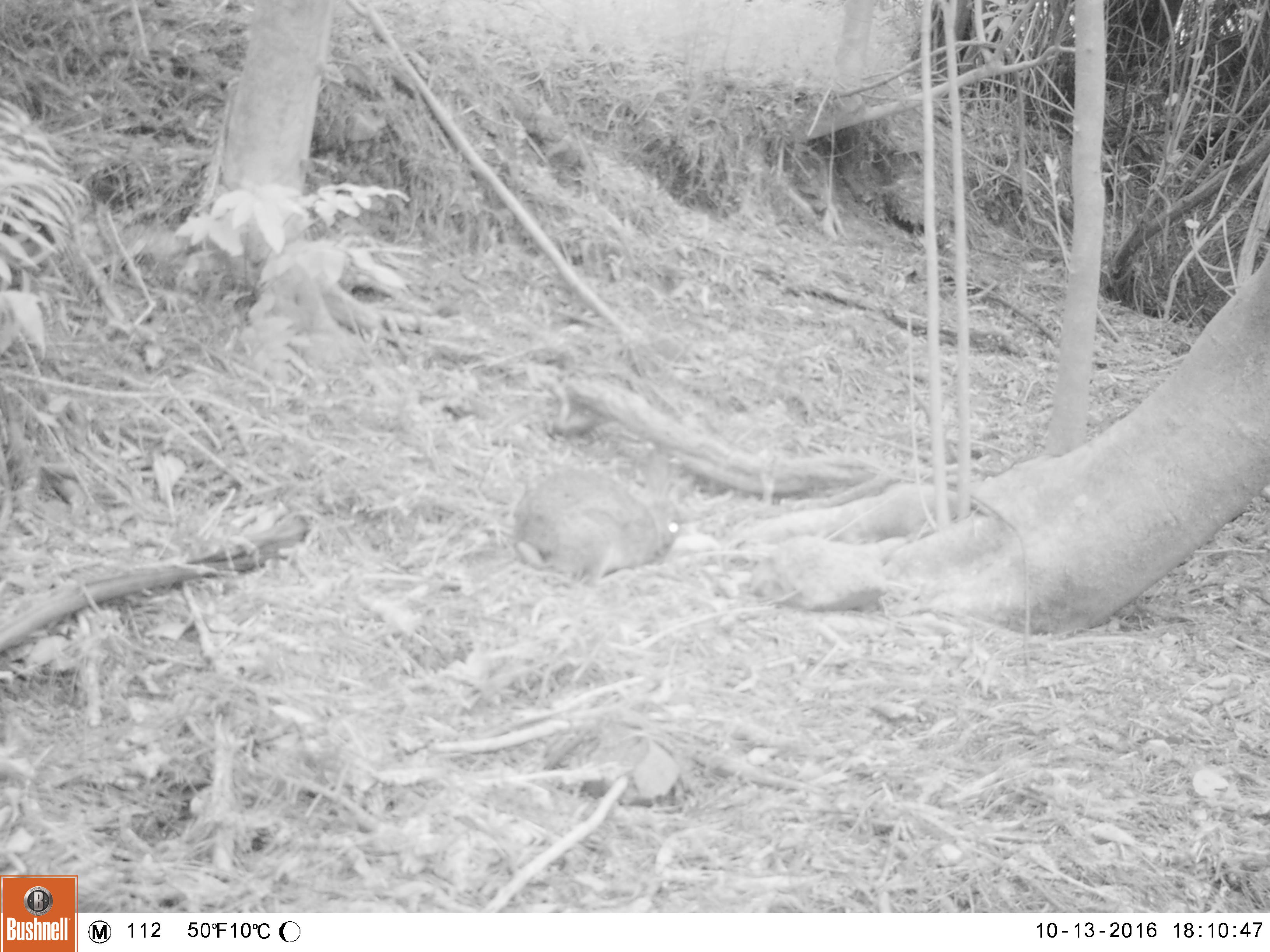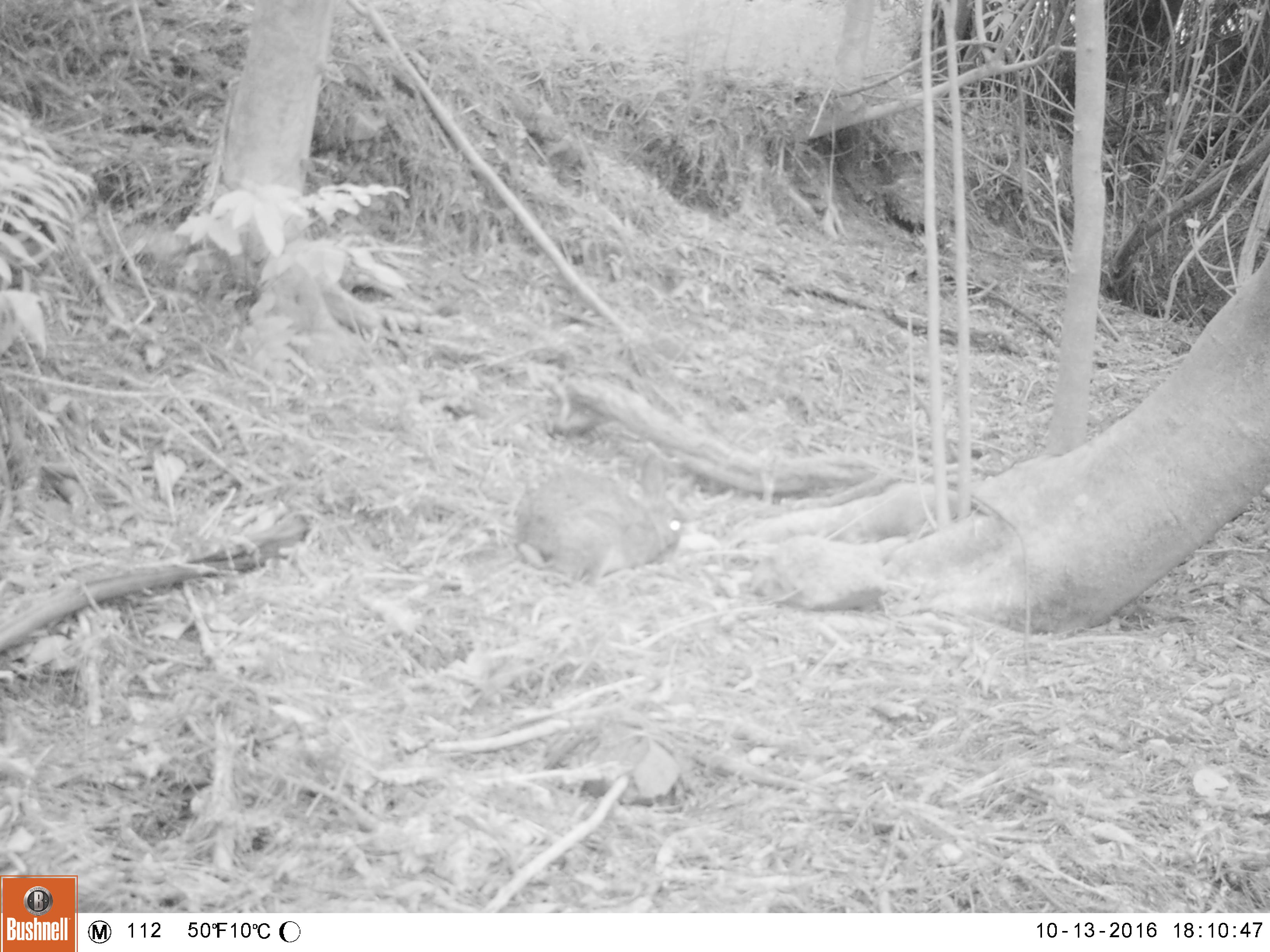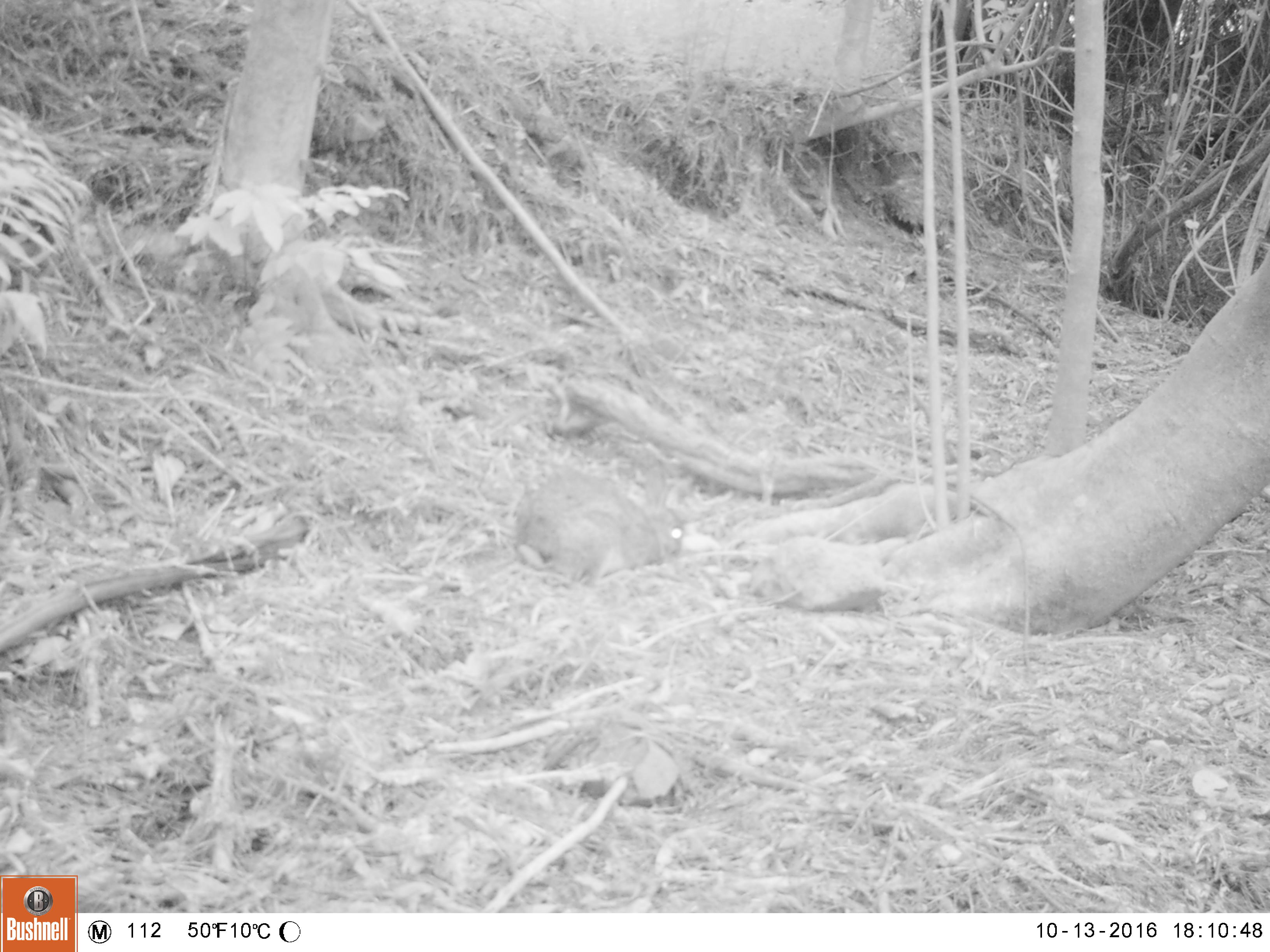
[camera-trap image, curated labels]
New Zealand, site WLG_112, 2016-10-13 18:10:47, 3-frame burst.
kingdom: Animalia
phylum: Chordata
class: Mammalia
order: Lagomorpha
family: Leporidae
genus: Oryctolagus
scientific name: Oryctolagus cuniculus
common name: european rabbit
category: rabbit